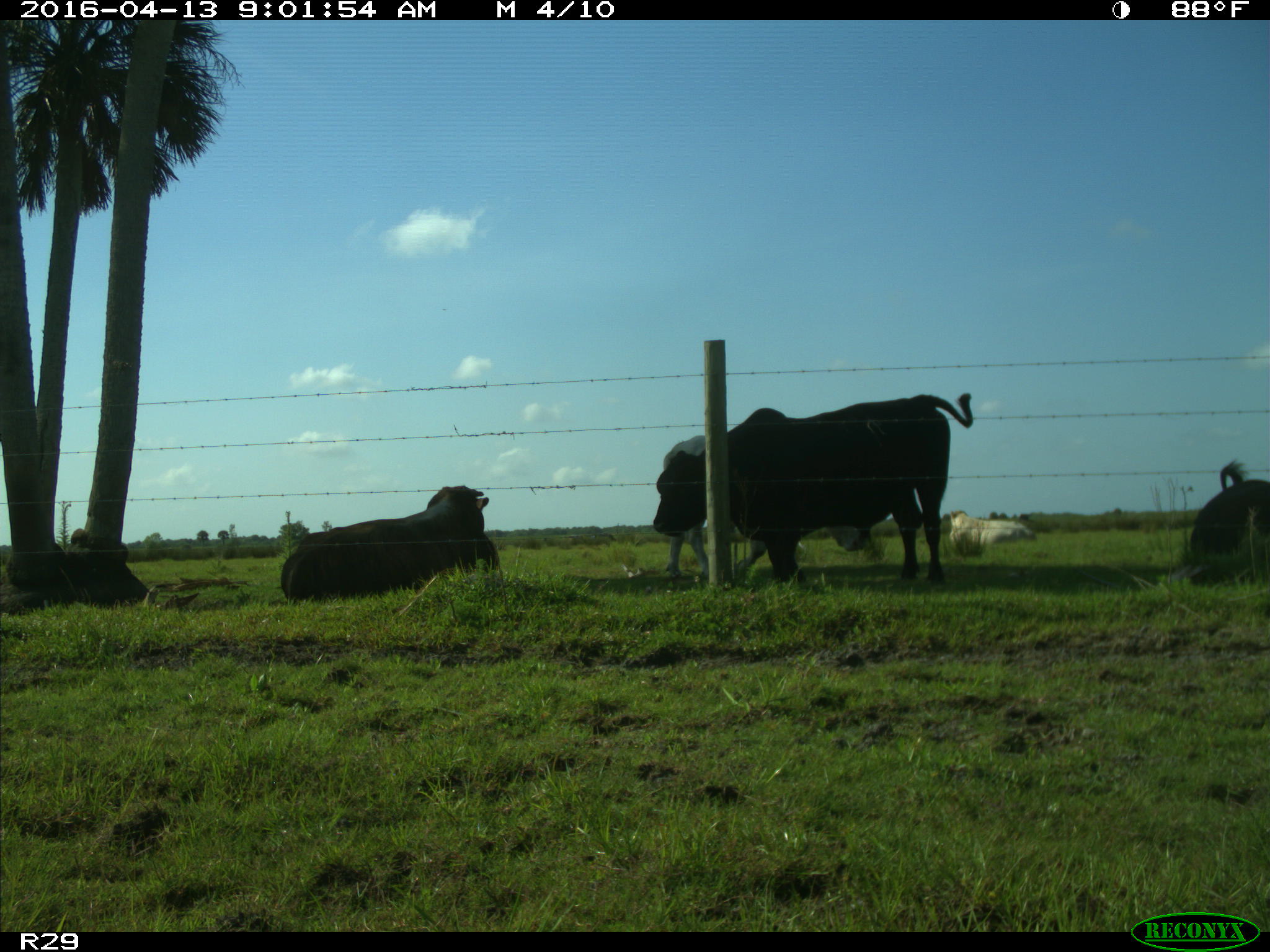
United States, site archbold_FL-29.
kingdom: Animalia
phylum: Chordata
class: Mammalia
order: Artiodactyla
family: Bovidae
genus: Bos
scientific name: Bos taurus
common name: domestic cow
Bos taurus (domestic cow).